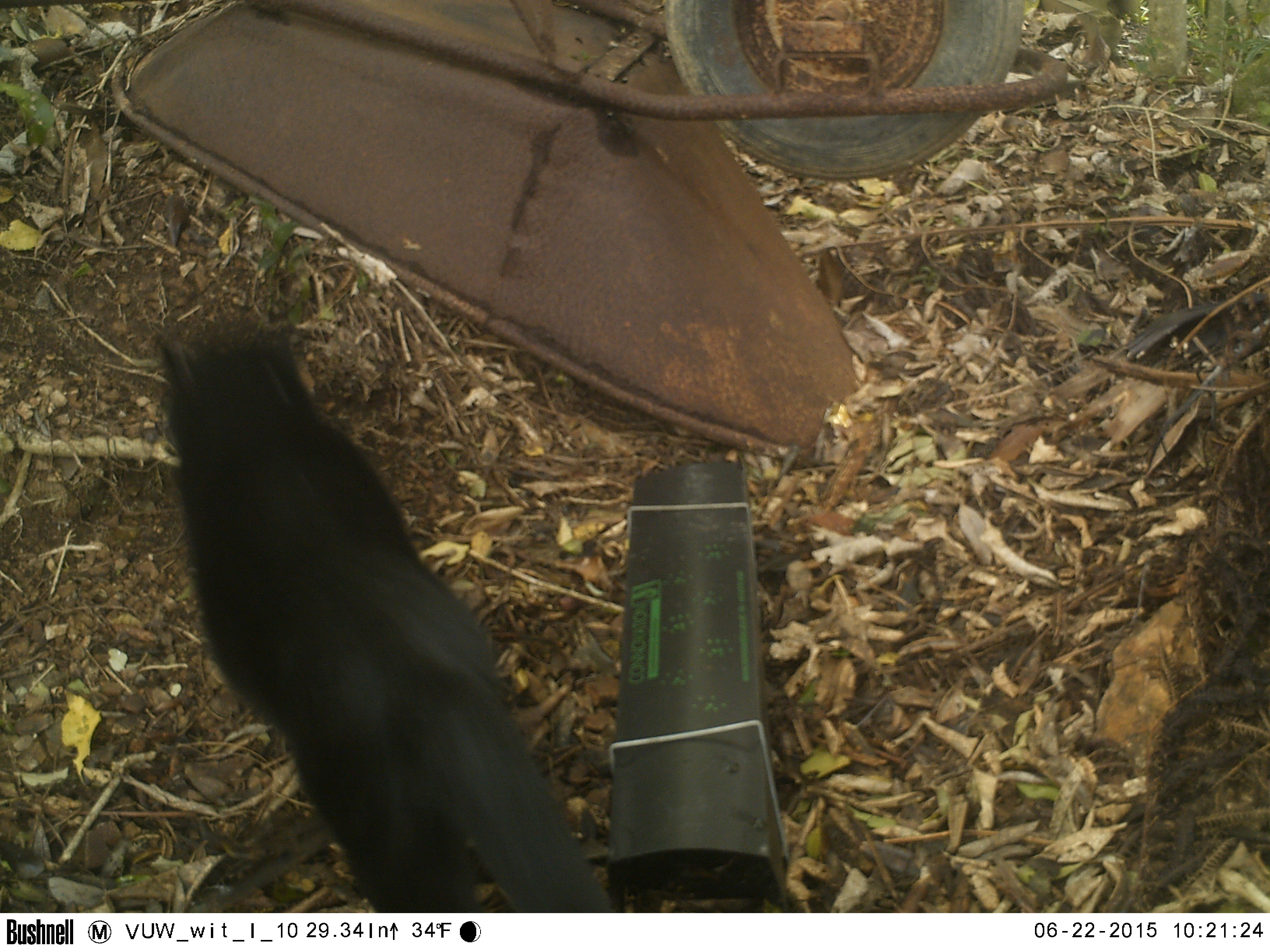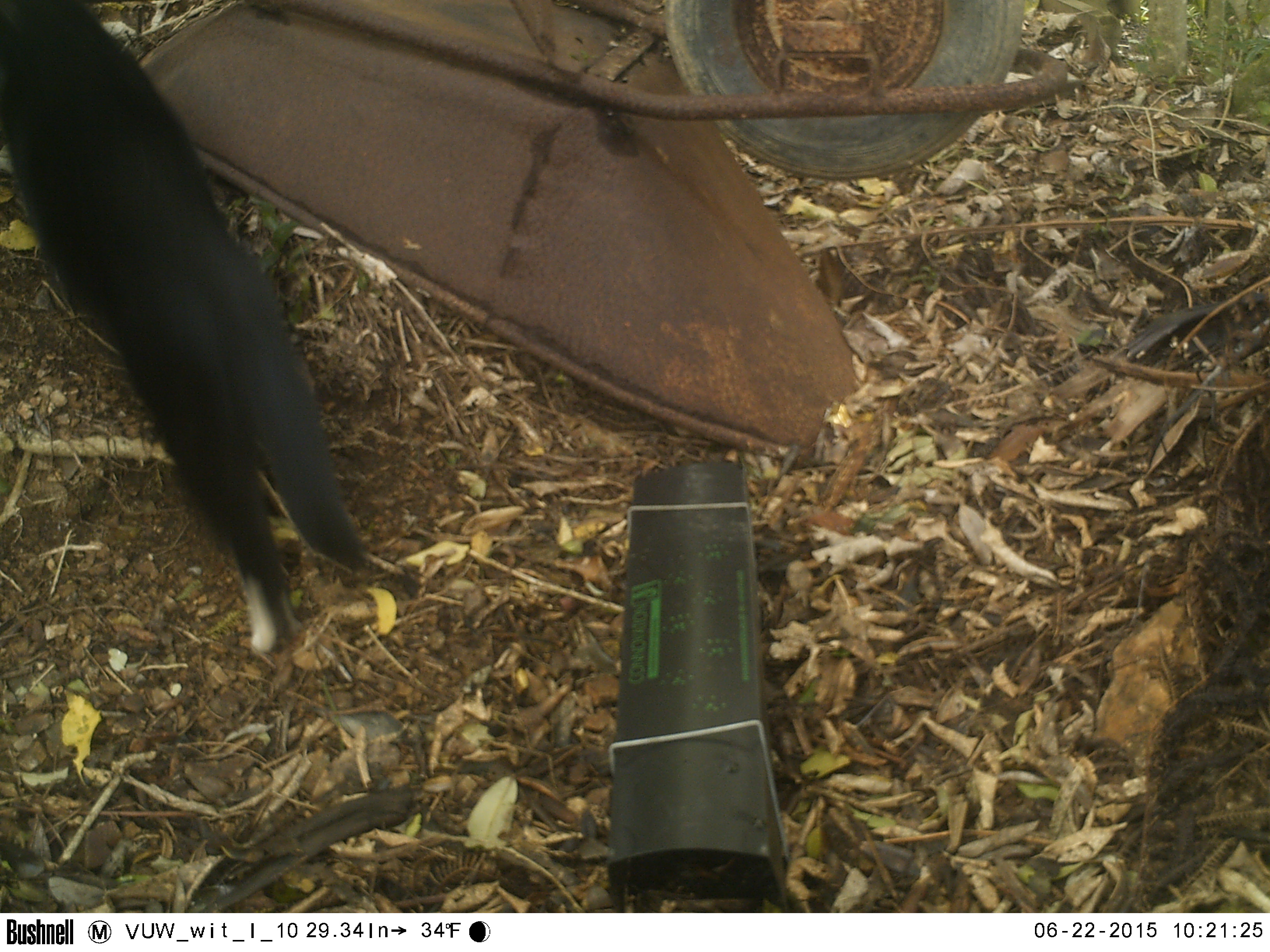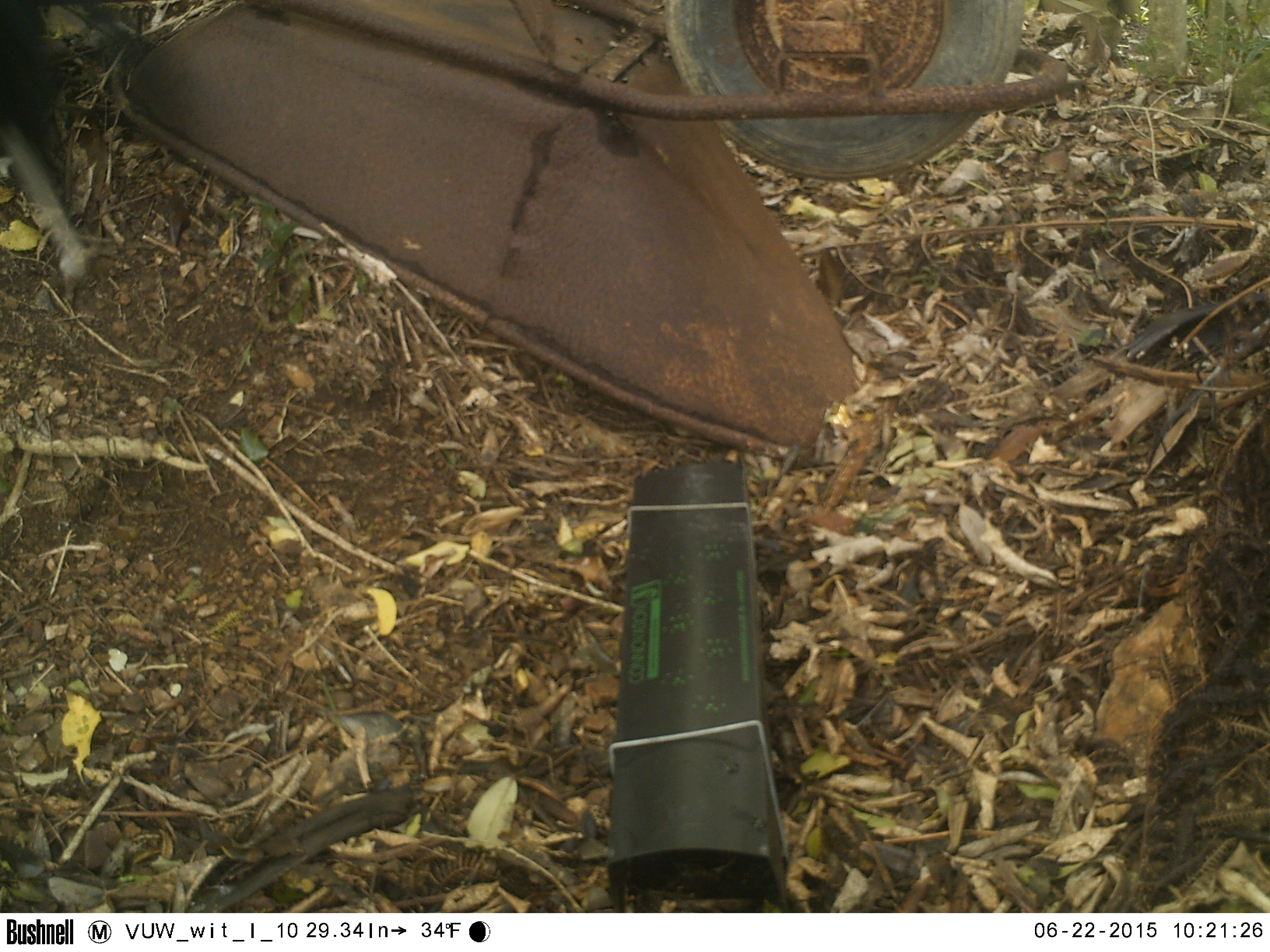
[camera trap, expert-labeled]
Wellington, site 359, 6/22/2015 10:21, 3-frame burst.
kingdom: Animalia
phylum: Chordata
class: Mammalia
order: Carnivora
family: Felidae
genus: Felis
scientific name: Felis catus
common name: cat